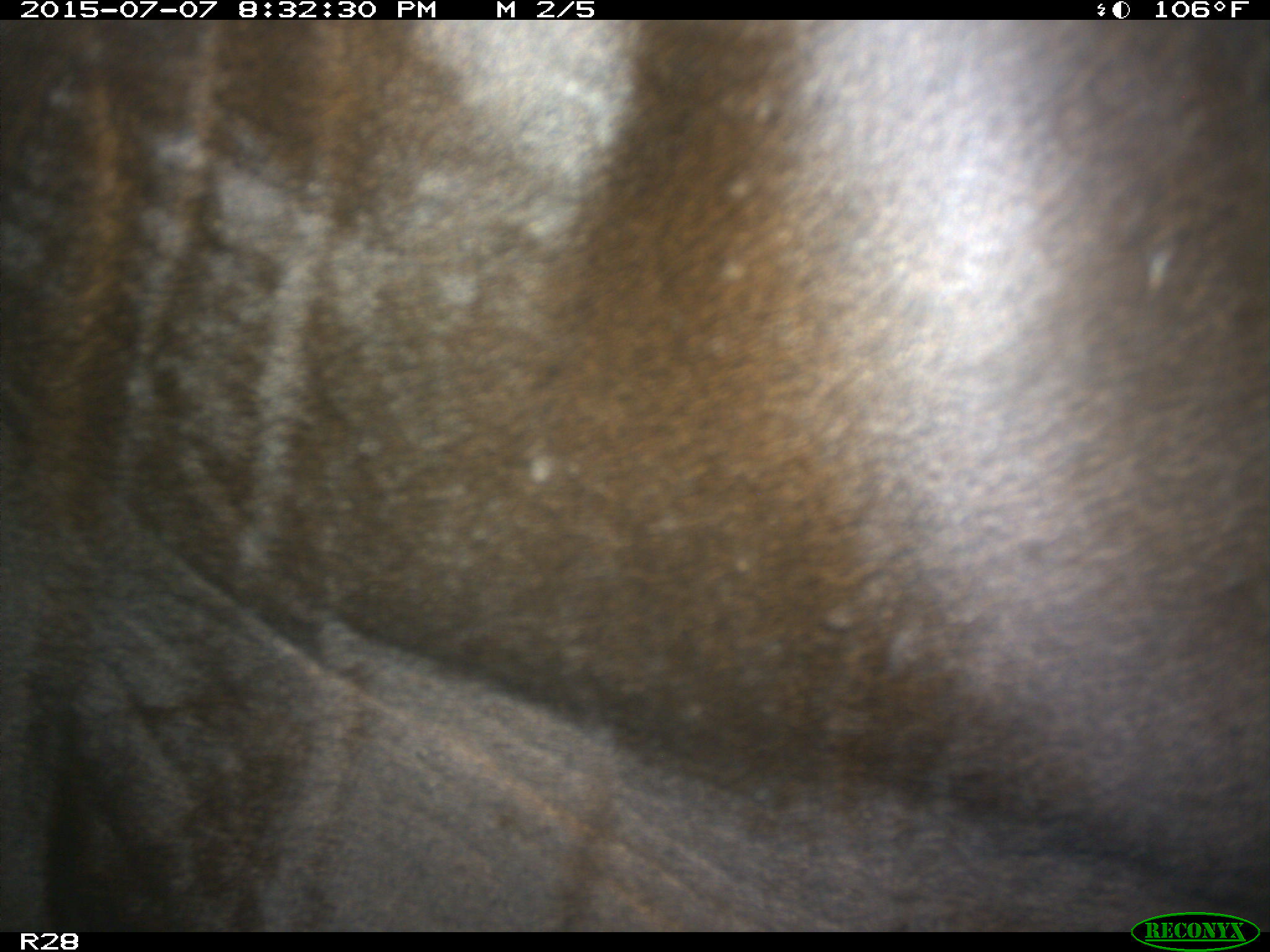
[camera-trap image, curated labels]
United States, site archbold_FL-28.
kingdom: Animalia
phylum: Chordata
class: Mammalia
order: Artiodactyla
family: Bovidae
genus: Bos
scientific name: Bos taurus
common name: domestic cow